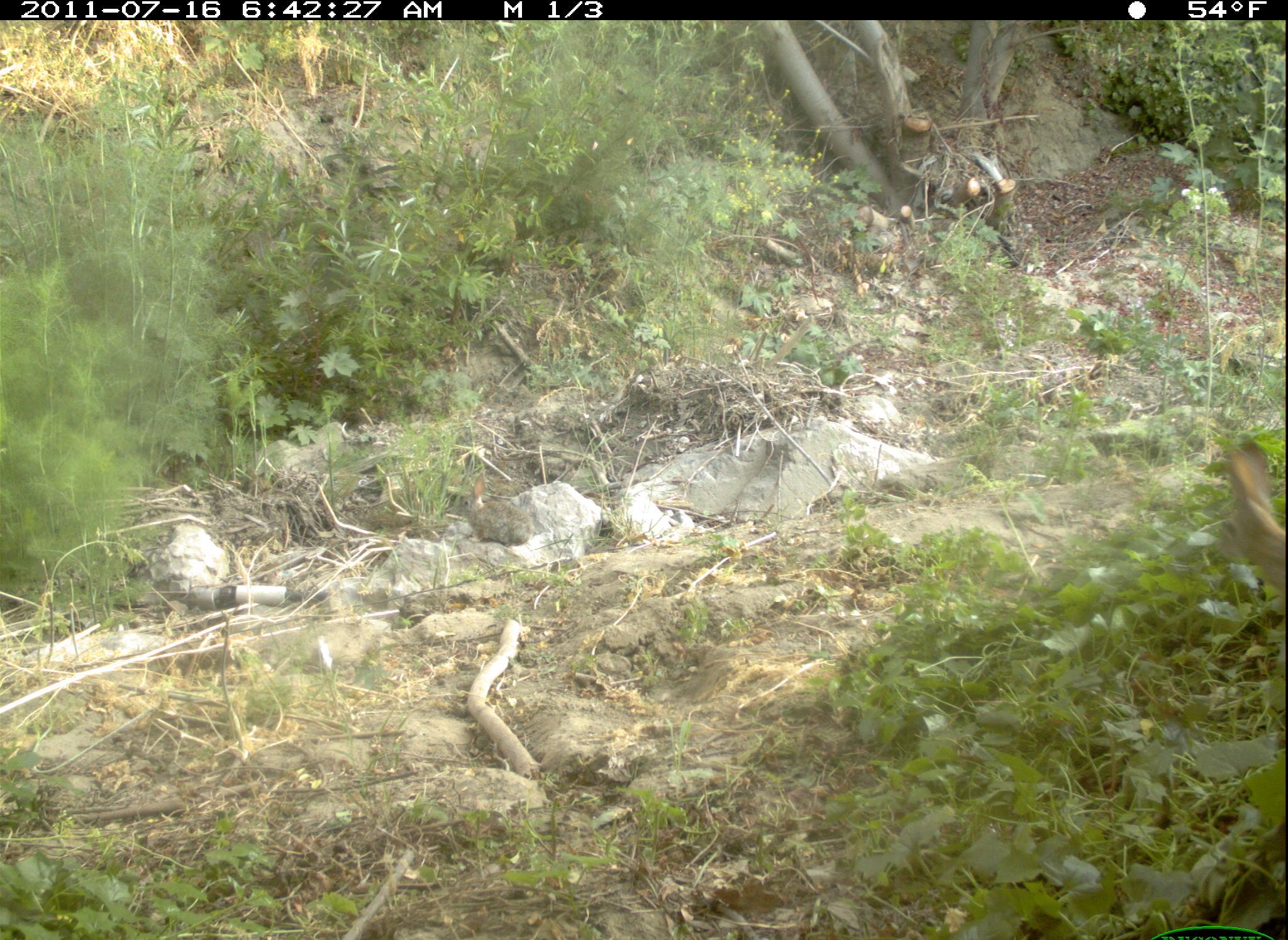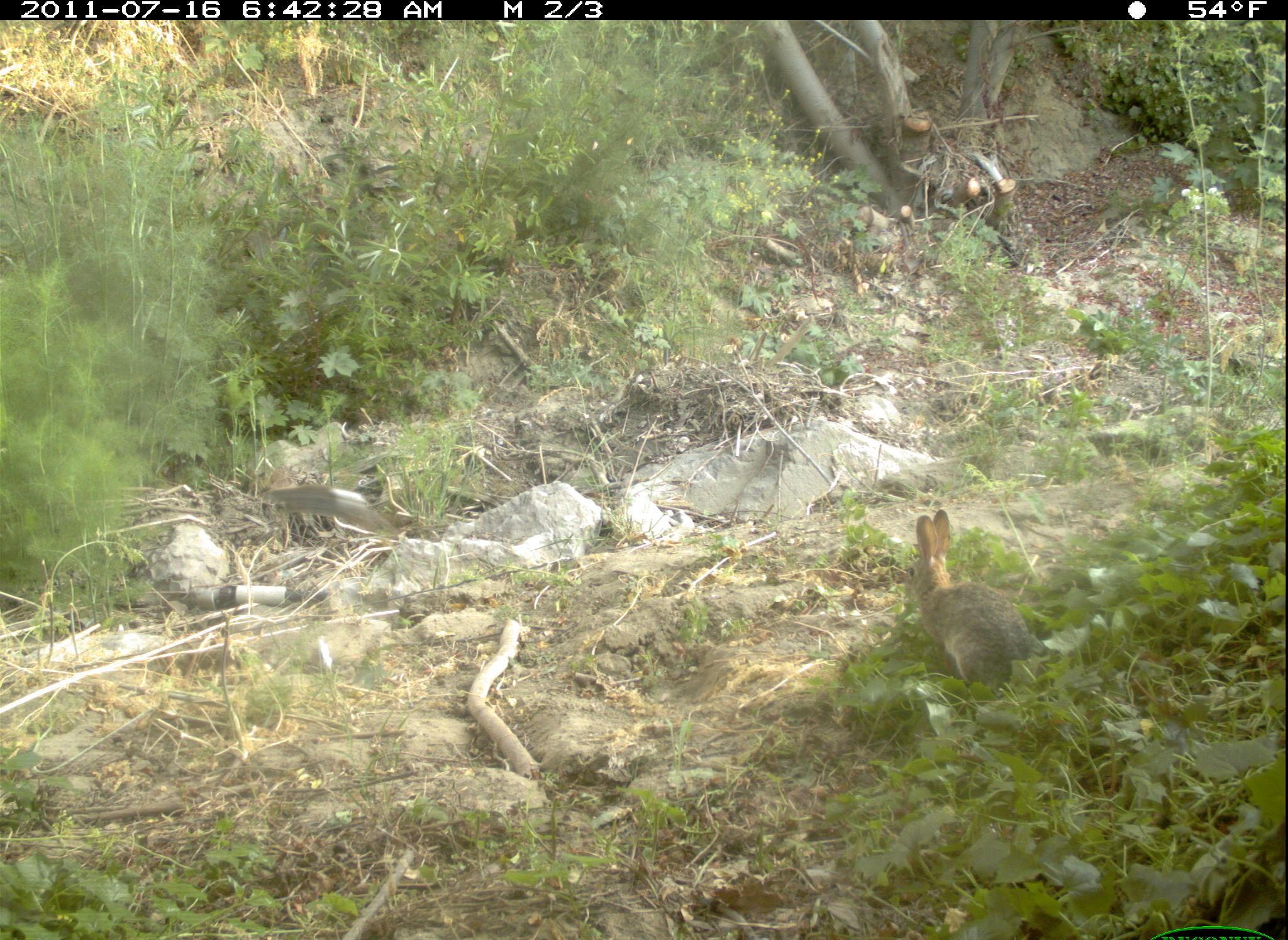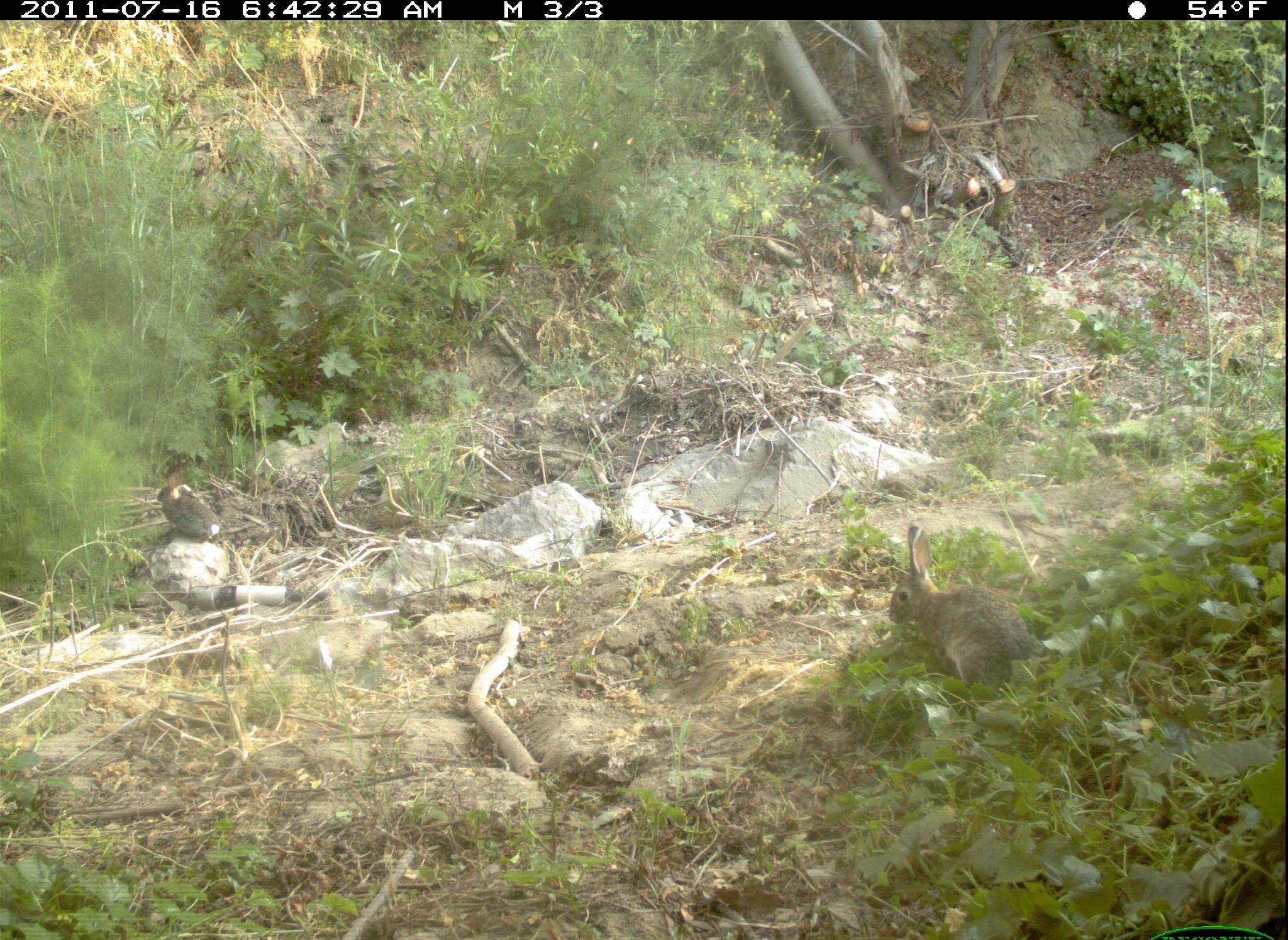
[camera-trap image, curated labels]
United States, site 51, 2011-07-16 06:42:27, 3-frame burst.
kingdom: Animalia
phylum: Chordata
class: Mammalia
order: Lagomorpha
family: Leporidae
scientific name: Leporidae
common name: rabbits and hares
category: rabbit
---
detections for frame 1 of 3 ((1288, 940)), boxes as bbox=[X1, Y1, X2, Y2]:
rabbit: bbox=[1208, 433, 1286, 610]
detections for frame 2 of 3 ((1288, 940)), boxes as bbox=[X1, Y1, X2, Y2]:
rabbit: bbox=[905, 501, 1050, 683]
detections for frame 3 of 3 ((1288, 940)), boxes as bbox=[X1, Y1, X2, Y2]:
rabbit: bbox=[871, 522, 1051, 697]